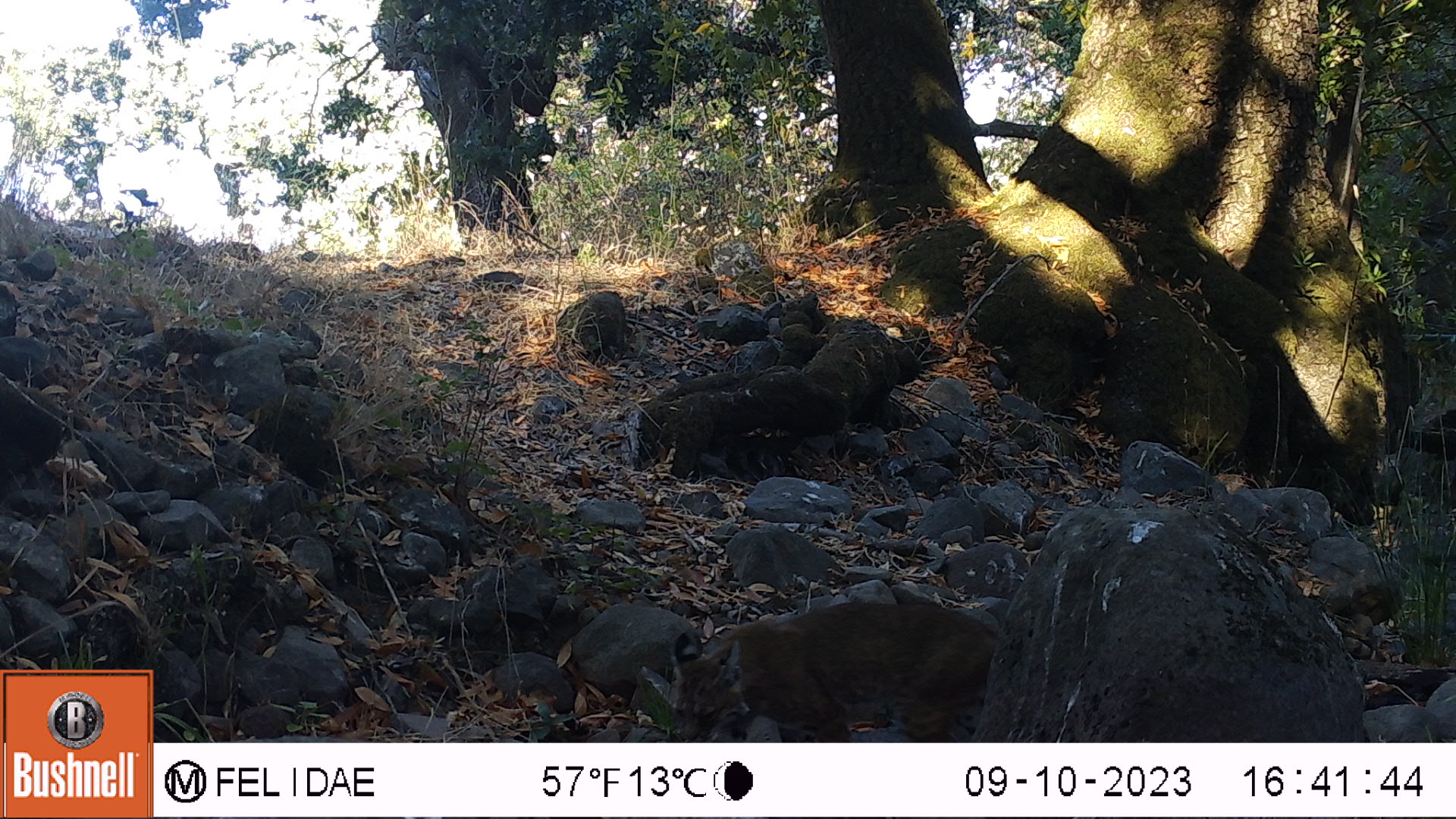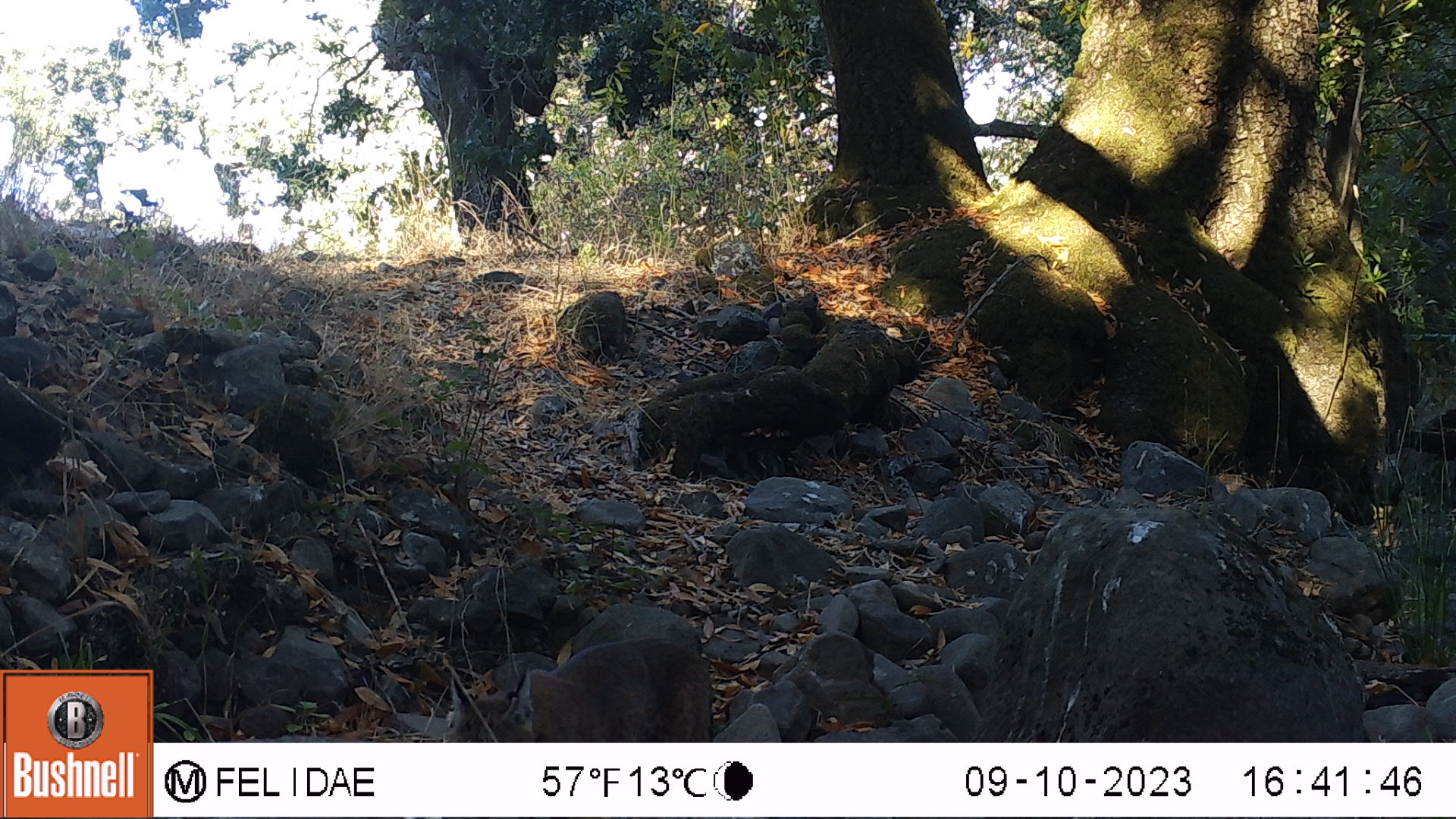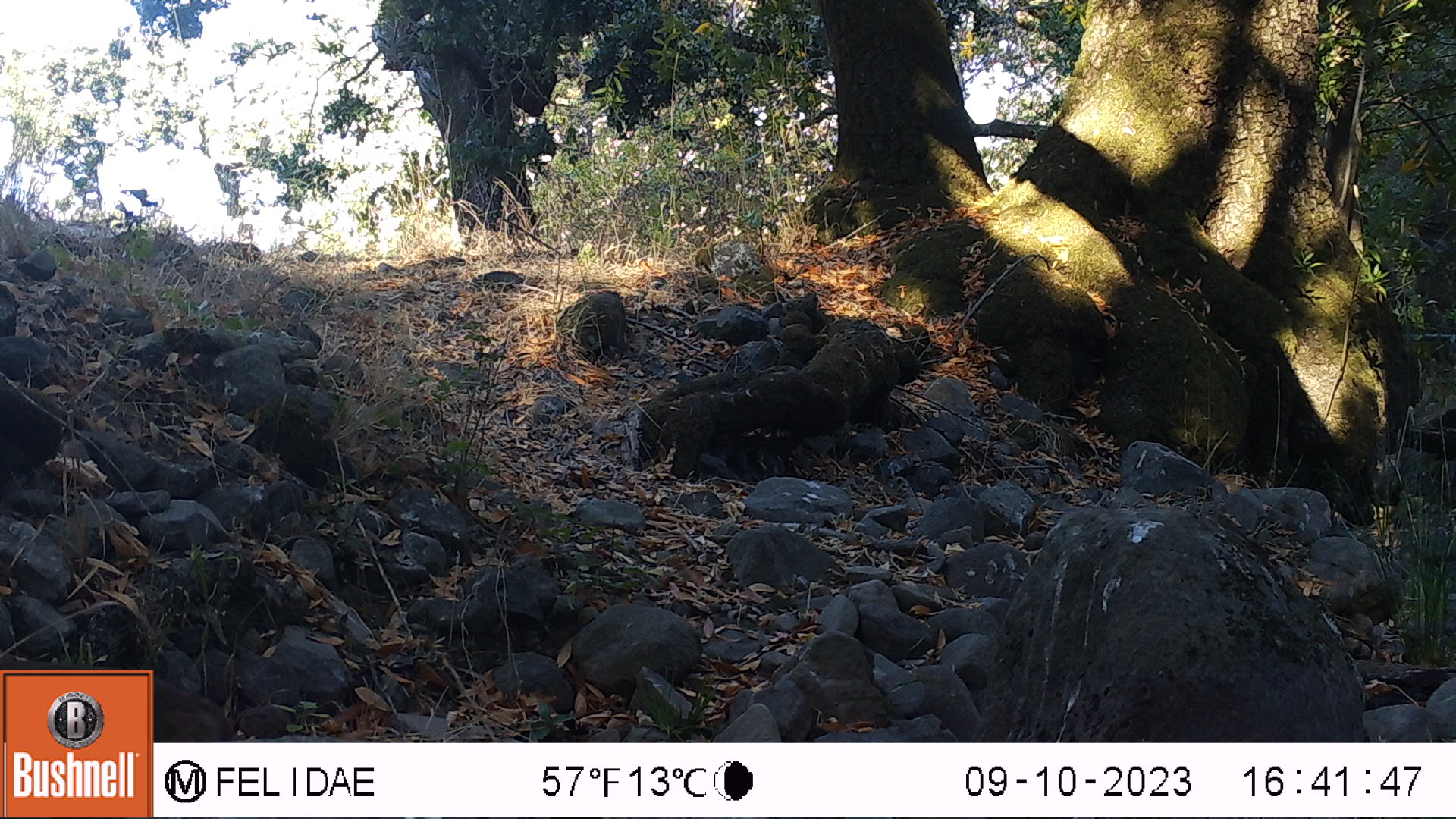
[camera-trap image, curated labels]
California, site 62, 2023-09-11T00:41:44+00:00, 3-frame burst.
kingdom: Animalia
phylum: Chordata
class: Mammalia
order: Carnivora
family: Felidae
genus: Lynx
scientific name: Lynx rufus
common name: bobcat